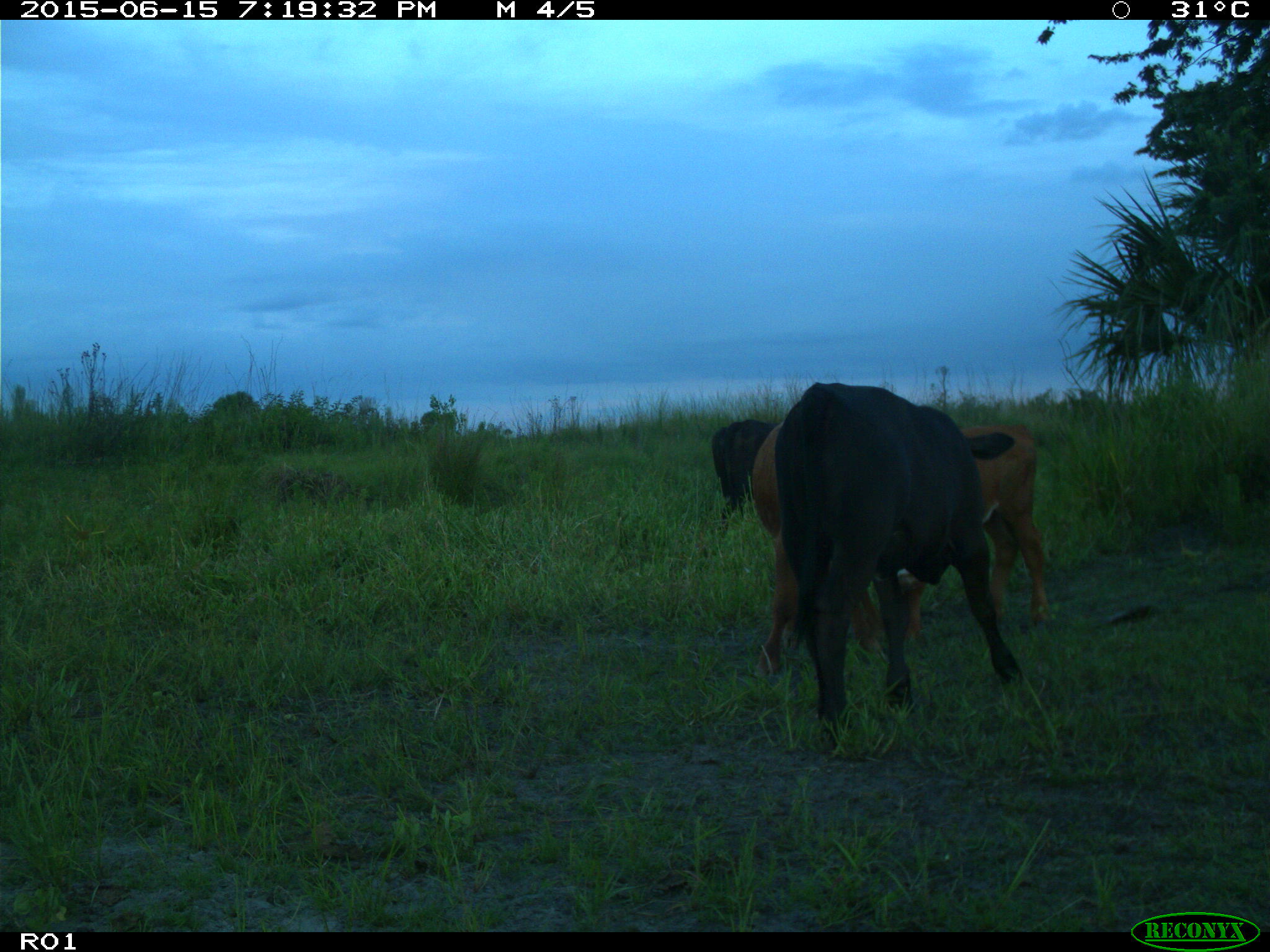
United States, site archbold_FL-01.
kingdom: Animalia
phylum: Chordata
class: Mammalia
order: Artiodactyla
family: Bovidae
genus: Bos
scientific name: Bos taurus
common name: domestic cow